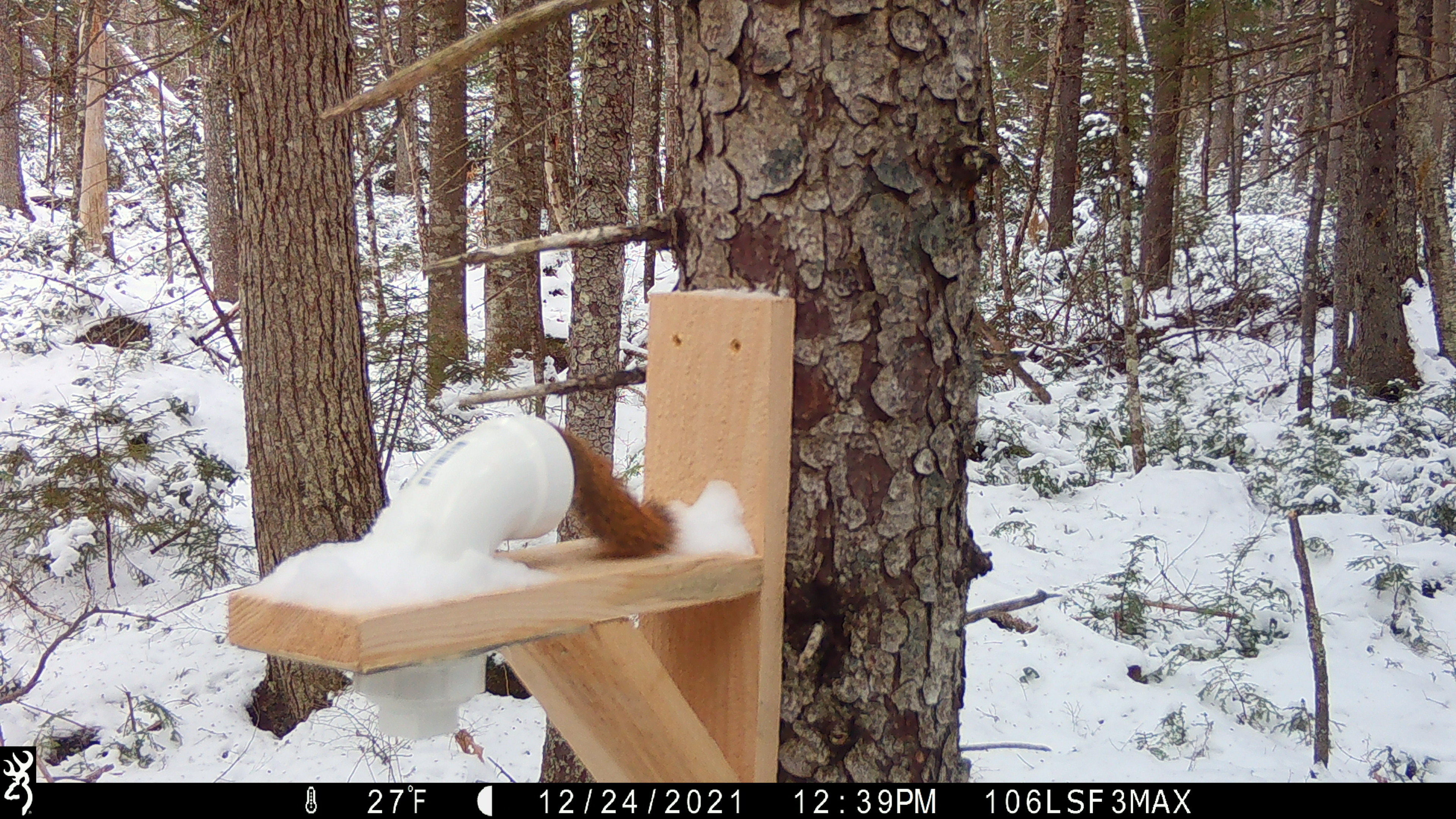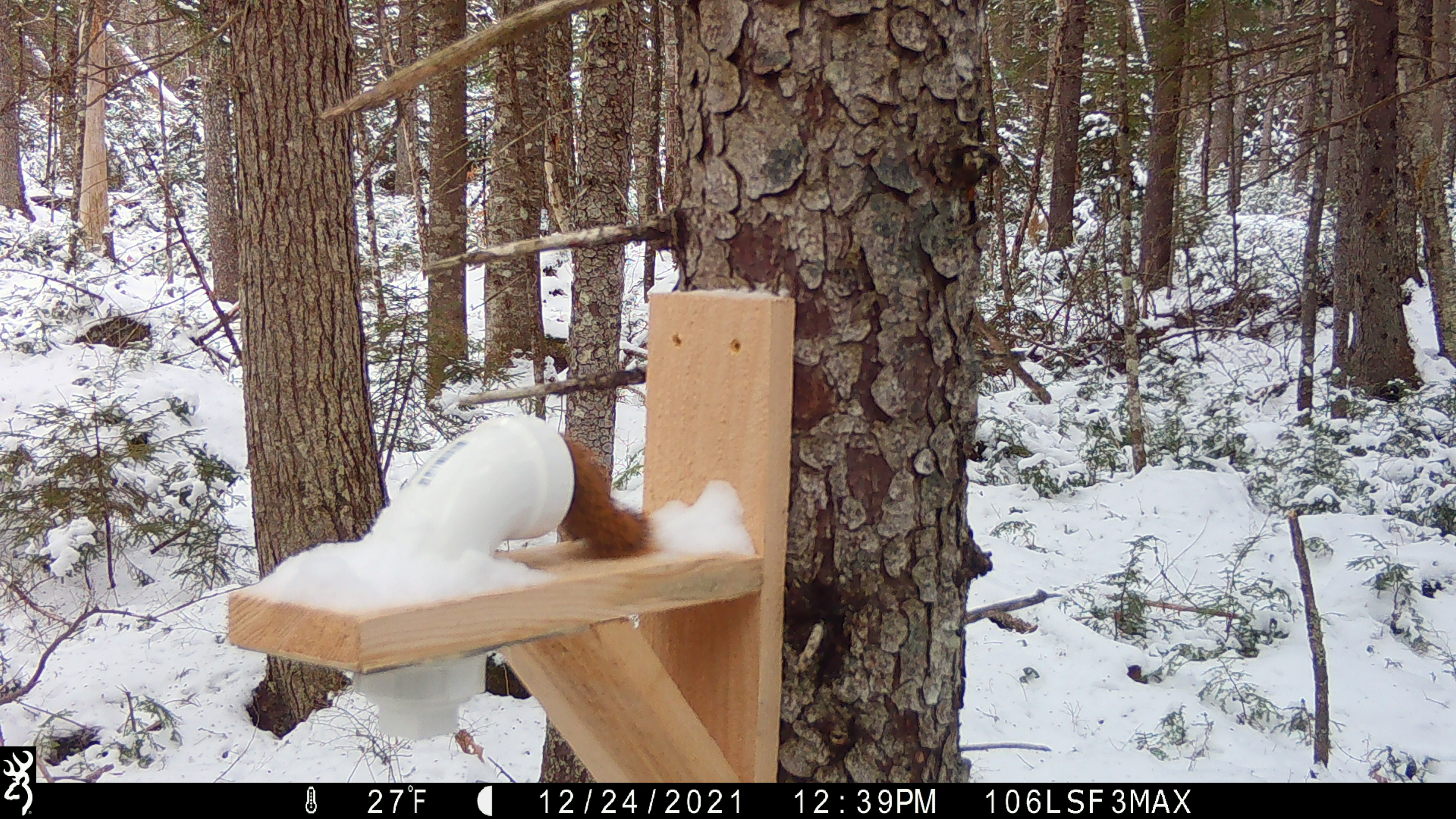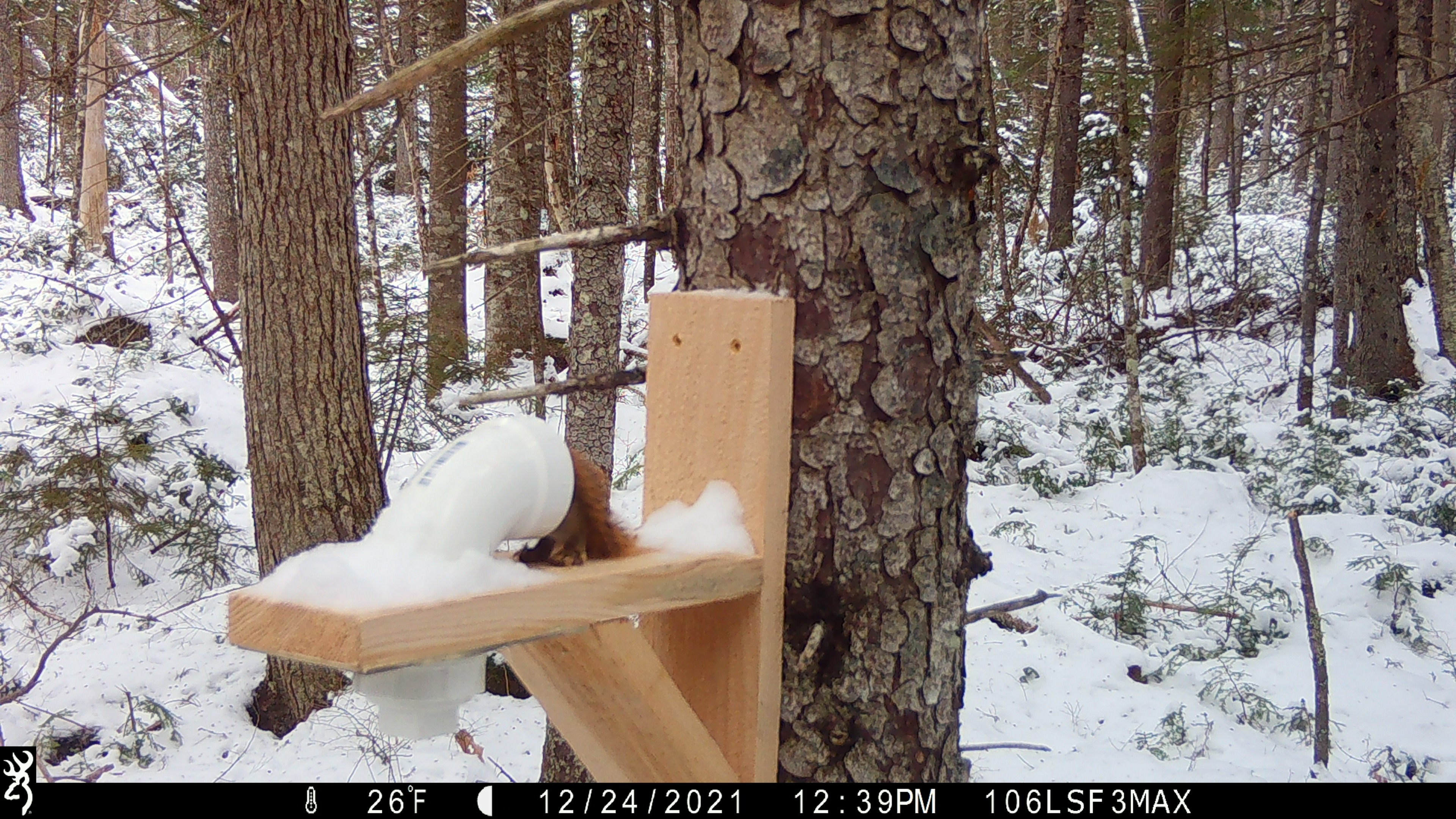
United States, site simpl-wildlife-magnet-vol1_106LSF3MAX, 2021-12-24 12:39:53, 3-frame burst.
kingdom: Animalia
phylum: Chordata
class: Mammalia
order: Rodentia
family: Sciuridae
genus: Tamiasciurus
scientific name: Tamiasciurus hudsonicus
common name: red squirrel